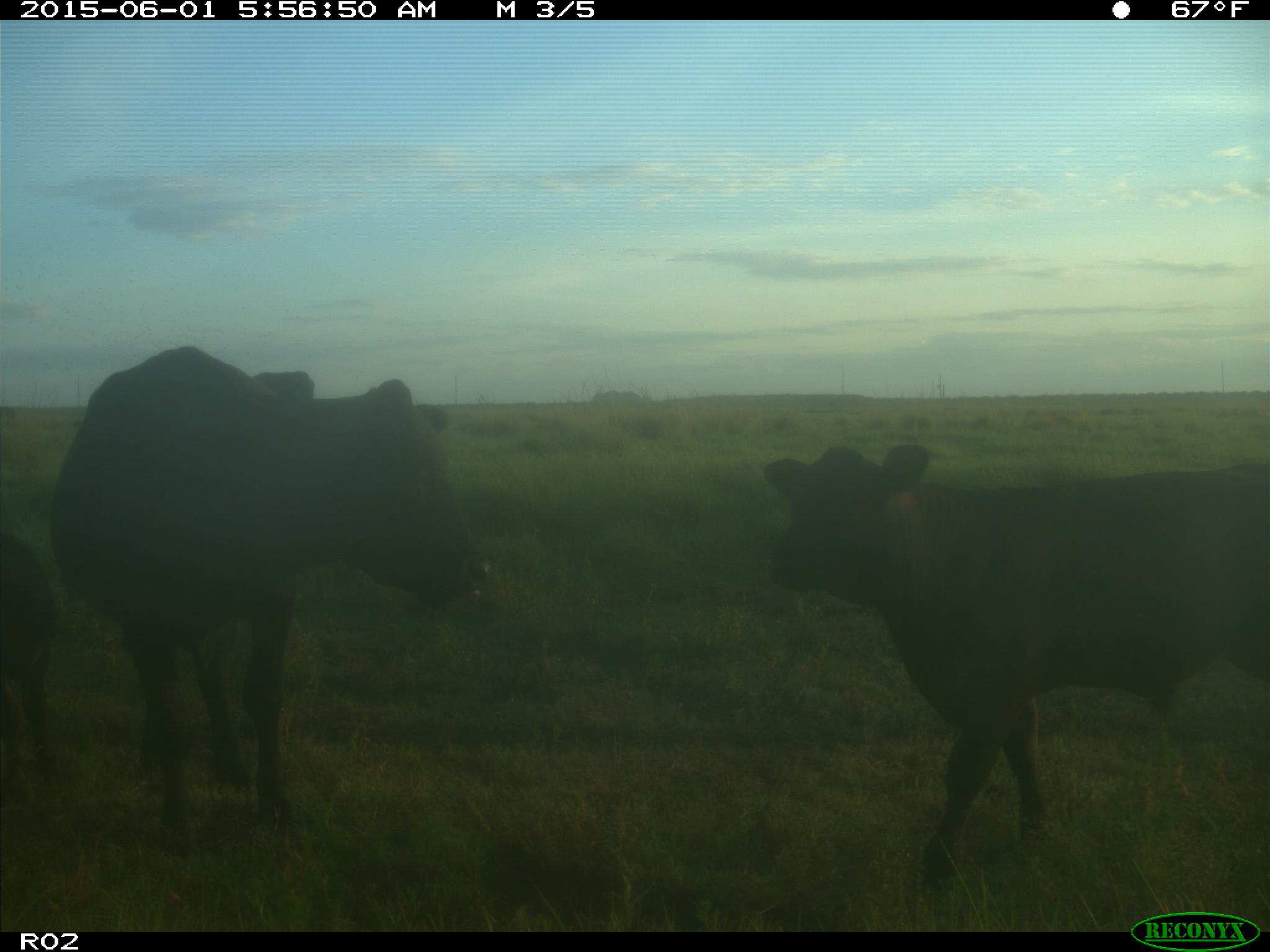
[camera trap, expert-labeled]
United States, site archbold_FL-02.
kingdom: Animalia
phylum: Chordata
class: Mammalia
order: Artiodactyla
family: Bovidae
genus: Bos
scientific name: Bos taurus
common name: domestic cow